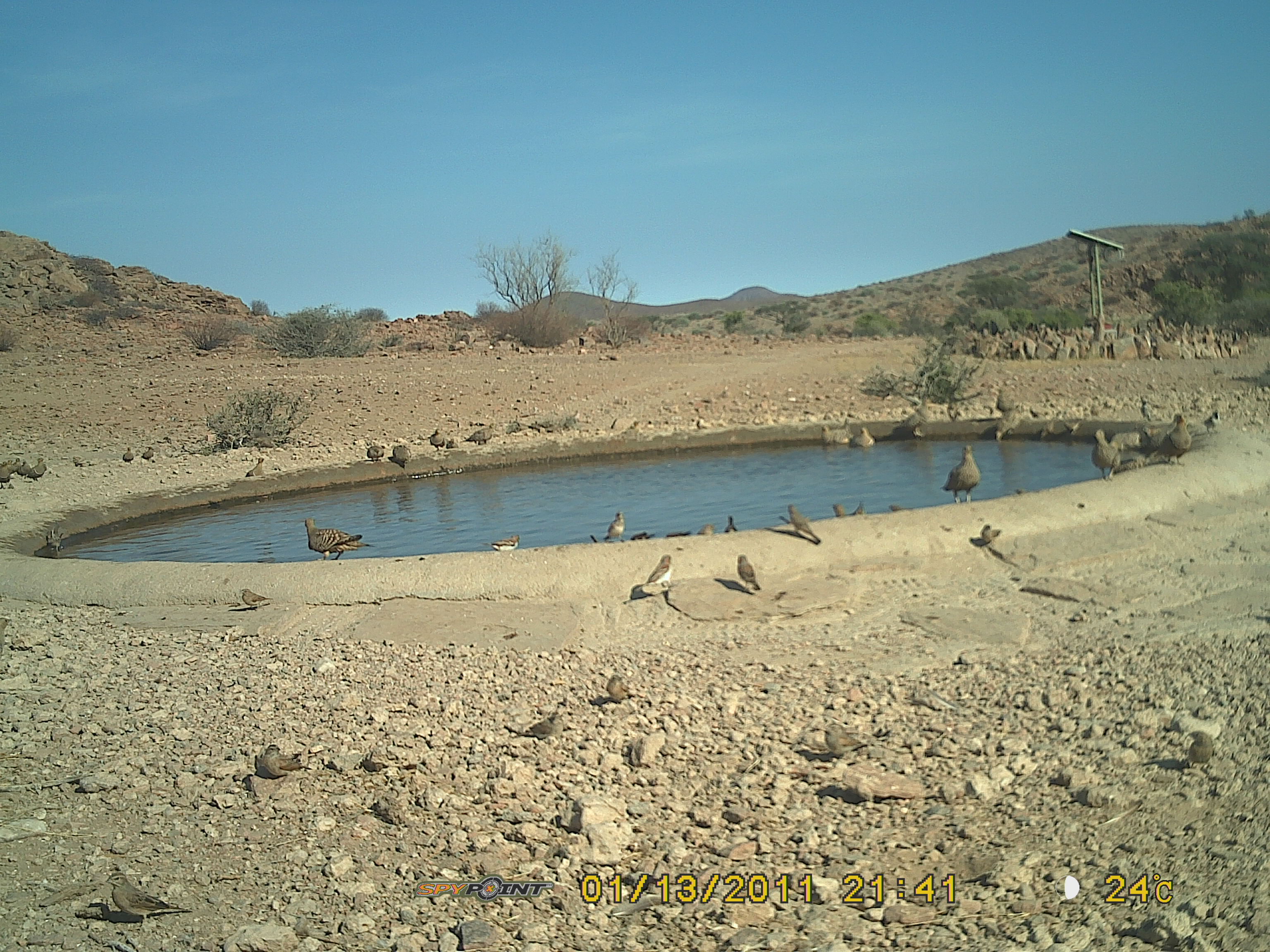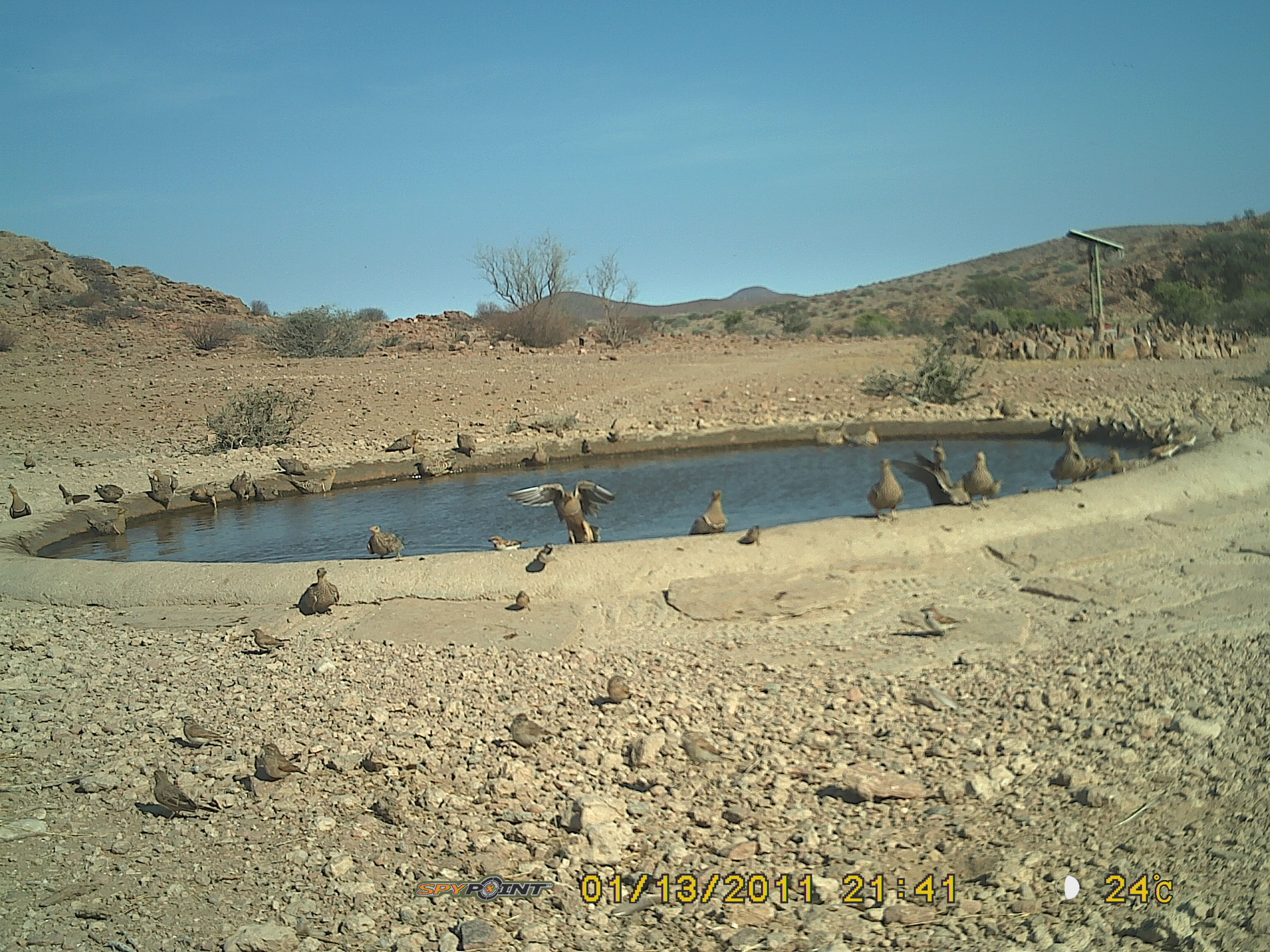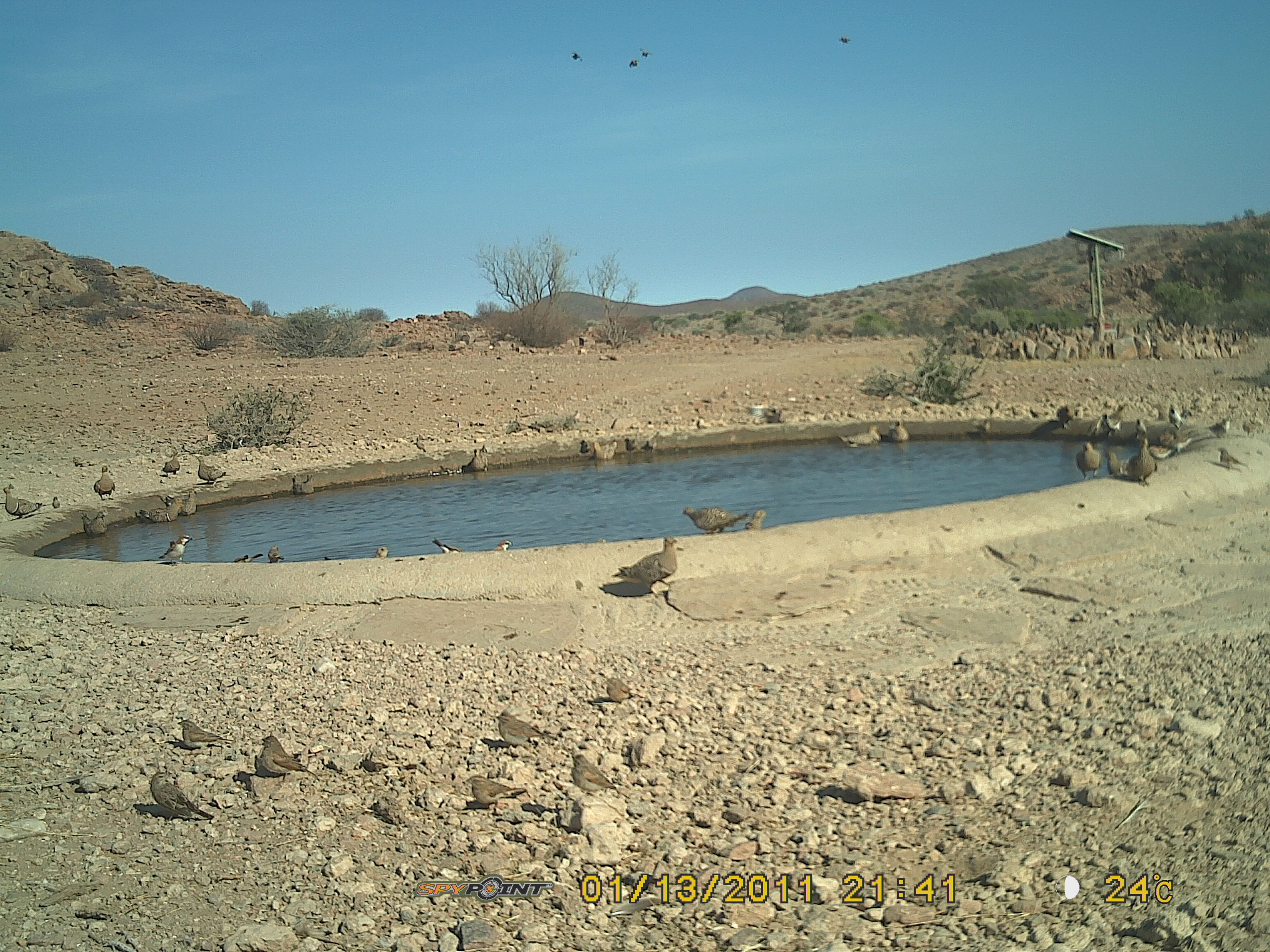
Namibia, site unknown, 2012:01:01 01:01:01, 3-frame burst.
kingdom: Animalia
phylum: Chordata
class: Aves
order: Pterocliformes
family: Pteroclidae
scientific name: Pteroclidae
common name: sandgrouse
Pteroclidae (sandgrouse).